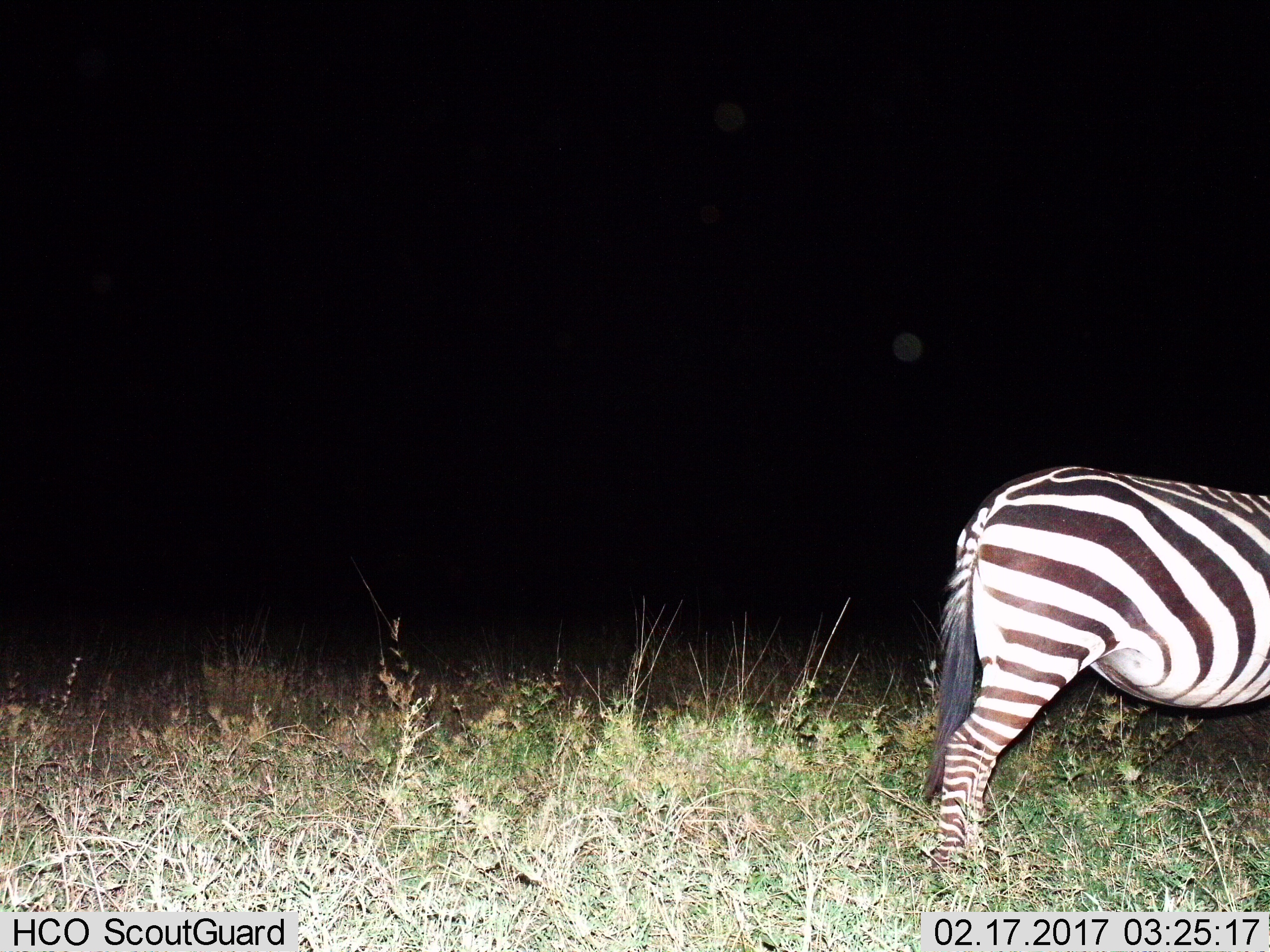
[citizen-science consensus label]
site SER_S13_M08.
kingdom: Animalia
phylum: Chordata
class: Mammalia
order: Perissodactyla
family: Equidae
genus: Equus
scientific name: Equus quagga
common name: plains zebra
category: zebraplains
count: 1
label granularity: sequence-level